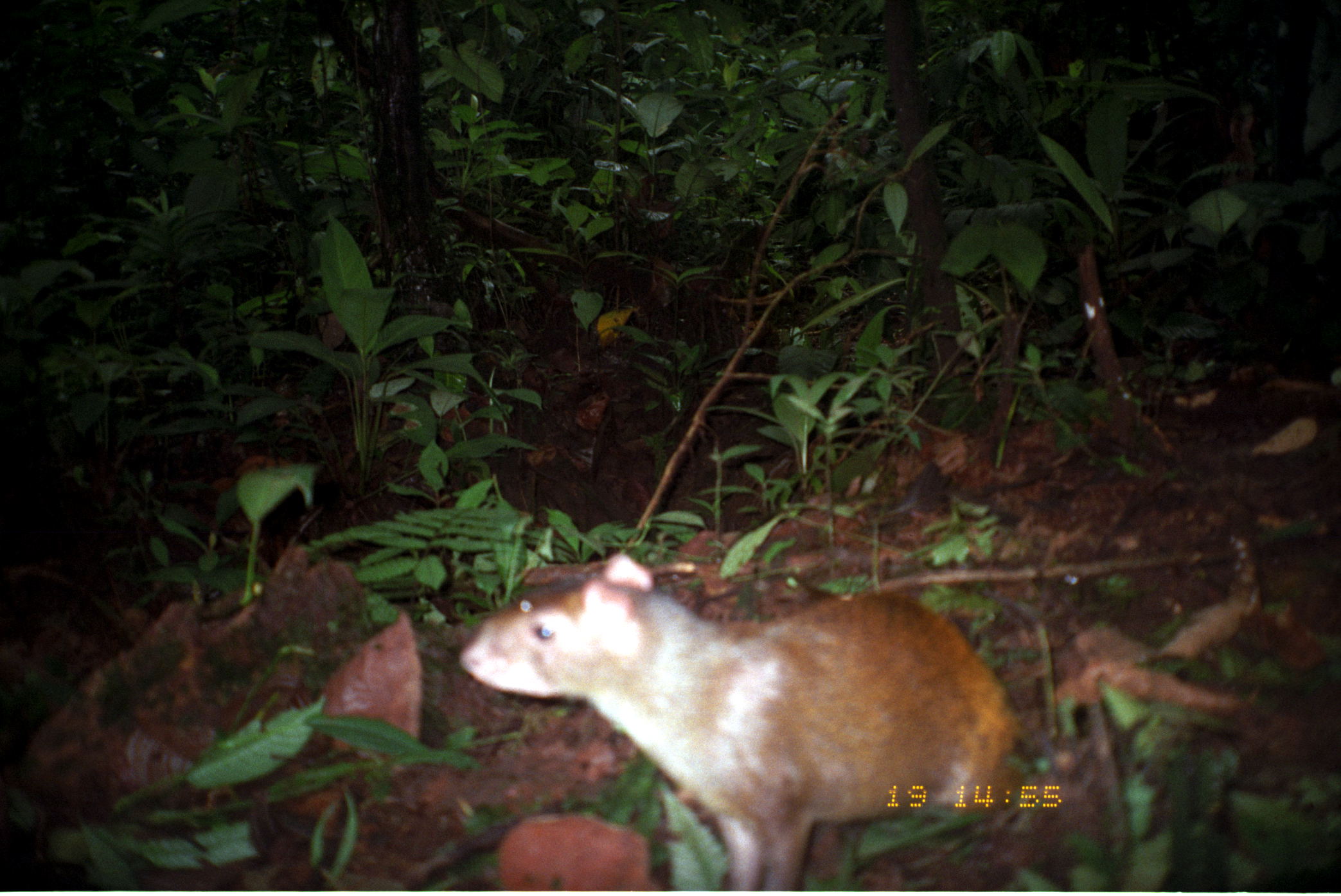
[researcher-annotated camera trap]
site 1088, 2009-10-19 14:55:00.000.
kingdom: Animalia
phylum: Chordata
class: Mammalia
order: Rodentia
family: Dasyproctidae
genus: Dasyprocta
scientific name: Dasyprocta punctata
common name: central american agouti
Dasyprocta punctata (central american agouti).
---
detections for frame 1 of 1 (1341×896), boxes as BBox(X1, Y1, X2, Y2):
dasyprocta punctata: BBox(458, 552, 1023, 891)